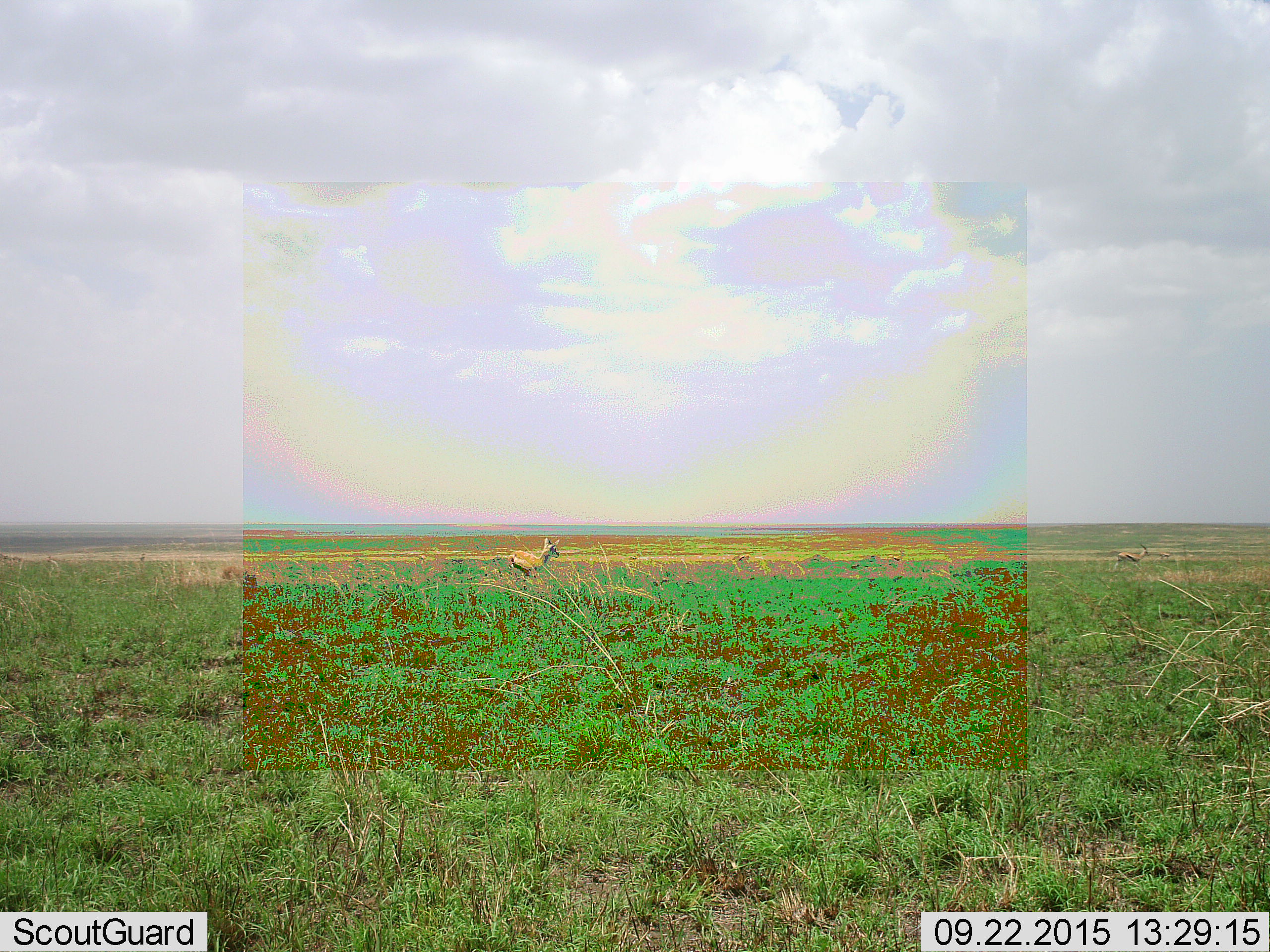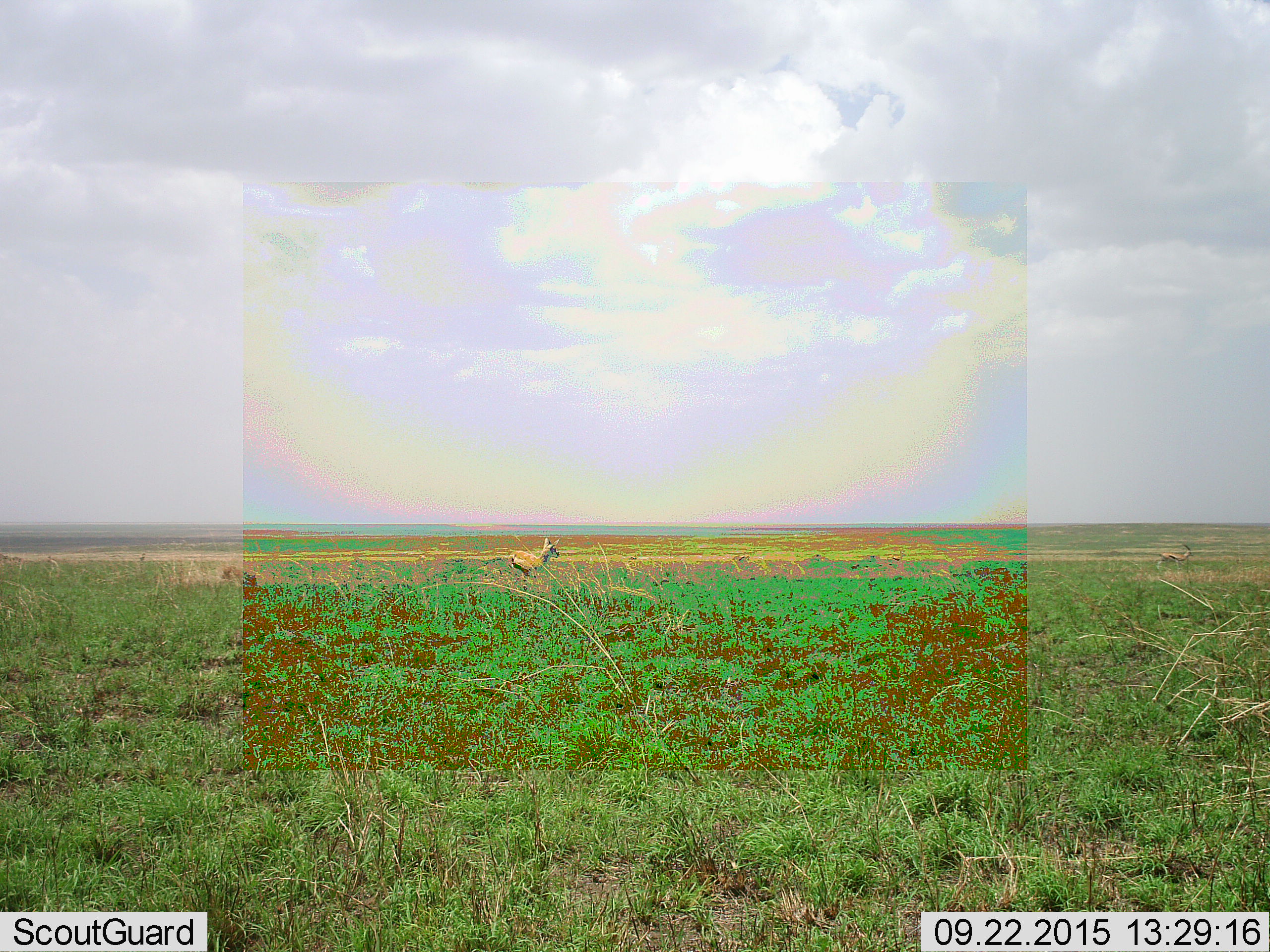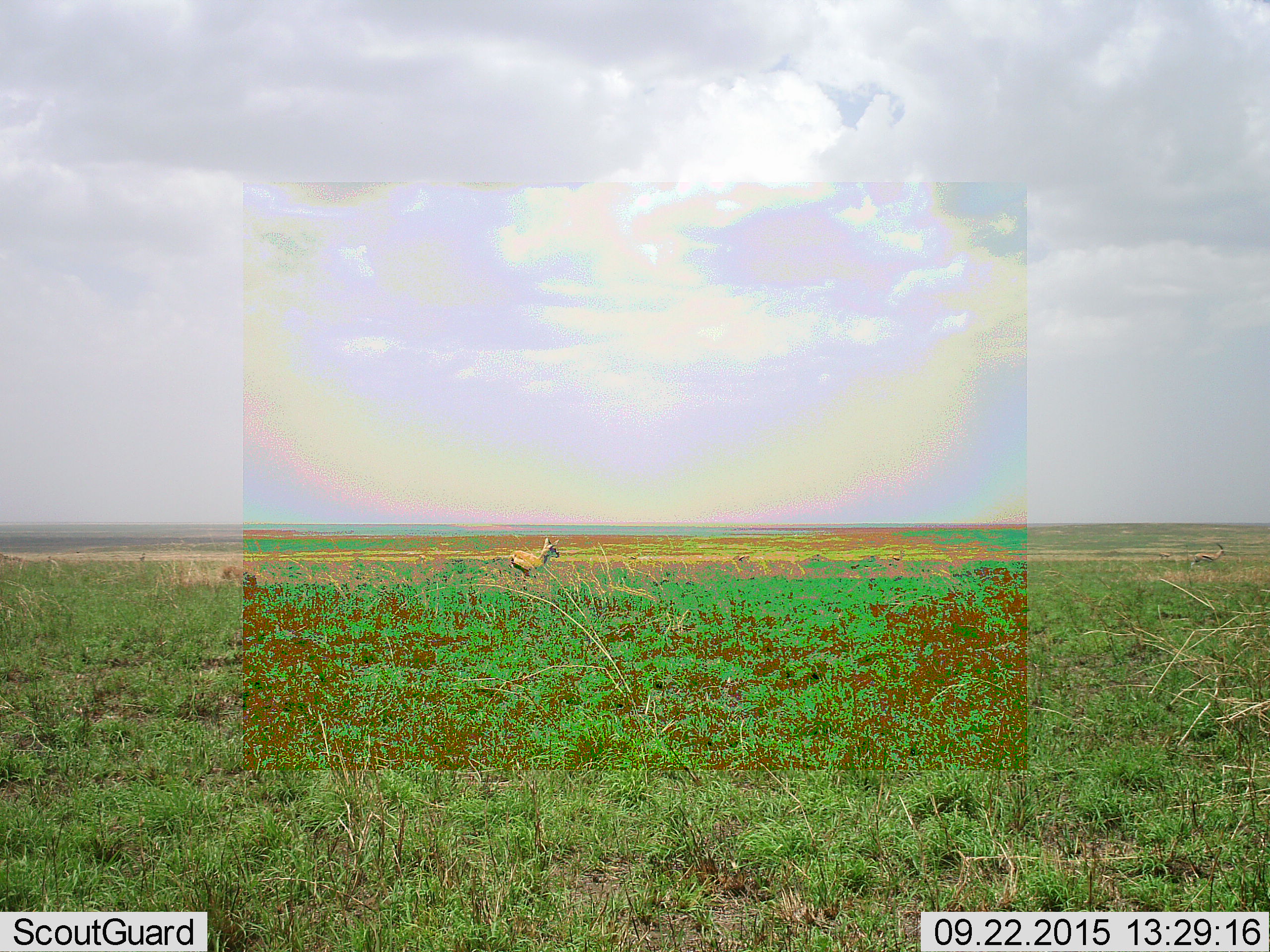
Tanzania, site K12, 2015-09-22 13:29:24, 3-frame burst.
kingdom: Animalia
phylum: Chordata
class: Mammalia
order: Artiodactyla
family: Bovidae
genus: Eudorcas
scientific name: Eudorcas thomsonii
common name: thomson's gazelle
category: gazellethomsons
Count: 2.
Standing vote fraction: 71%.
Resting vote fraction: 0%.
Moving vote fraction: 71%.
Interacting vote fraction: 0%.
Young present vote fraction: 0%.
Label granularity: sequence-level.